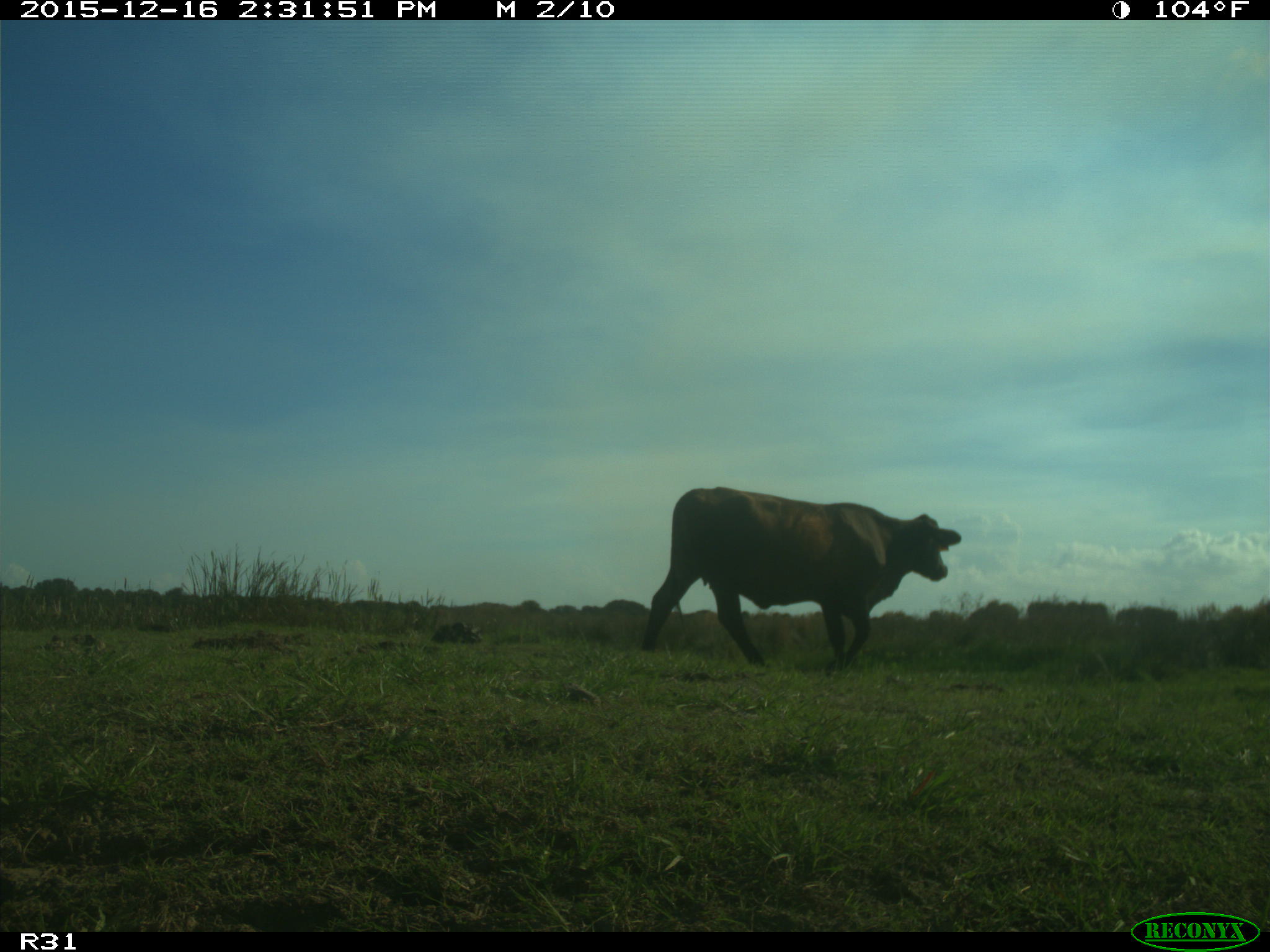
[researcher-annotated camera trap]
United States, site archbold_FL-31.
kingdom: Animalia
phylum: Chordata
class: Mammalia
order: Artiodactyla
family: Bovidae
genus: Bos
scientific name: Bos taurus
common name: domestic cow